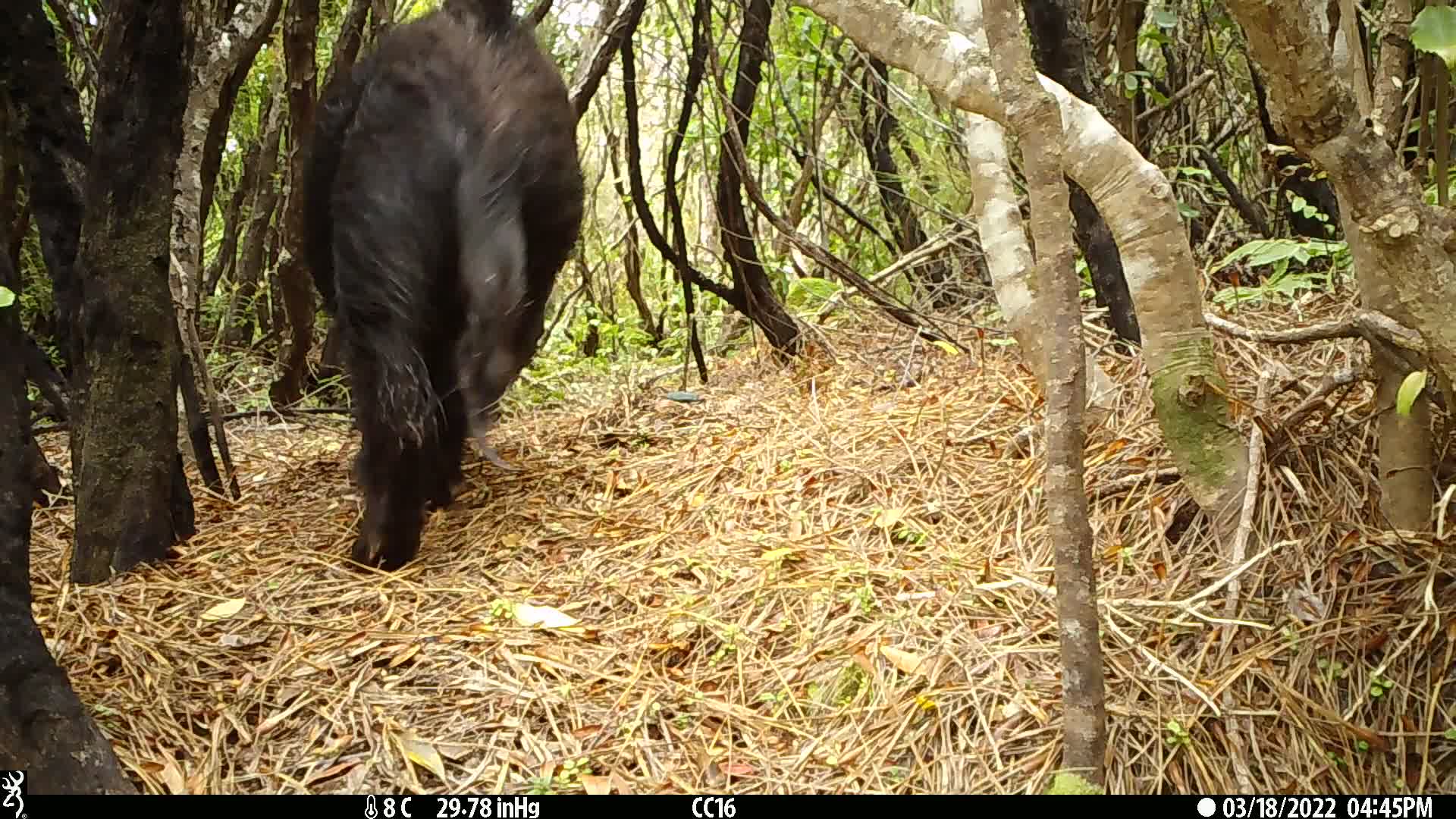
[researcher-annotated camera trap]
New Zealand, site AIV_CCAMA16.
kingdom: Animalia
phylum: Chordata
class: Mammalia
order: Artiodactyla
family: Suidae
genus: Sus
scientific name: Sus scrofa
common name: pig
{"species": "pig (Sus scrofa)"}